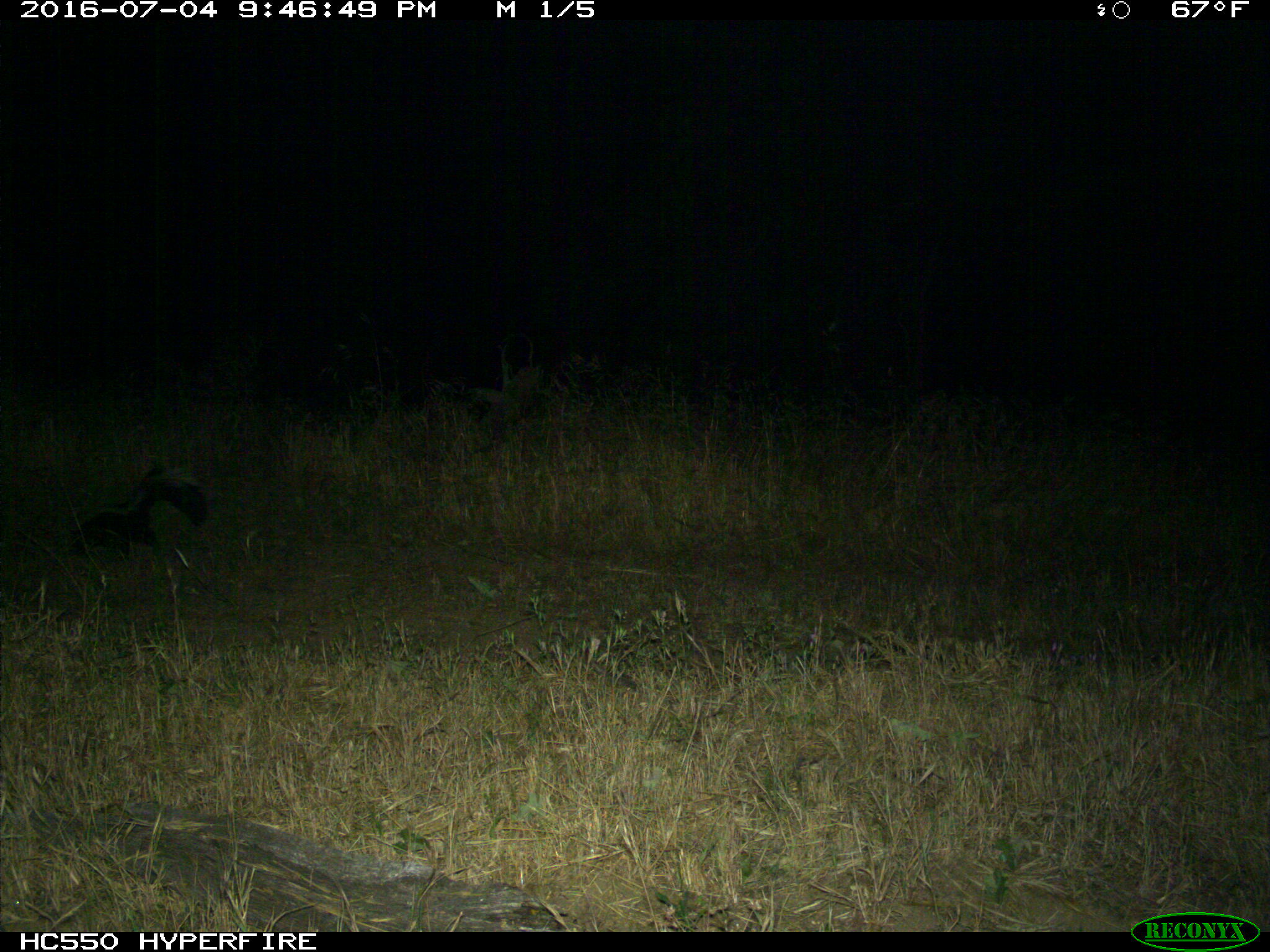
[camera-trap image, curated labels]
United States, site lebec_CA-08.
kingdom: Animalia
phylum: Chordata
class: Mammalia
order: Carnivora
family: Mephitidae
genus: Mephitis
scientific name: Mephitis mephitis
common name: striped skunk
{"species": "Mephitis mephitis (striped skunk)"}